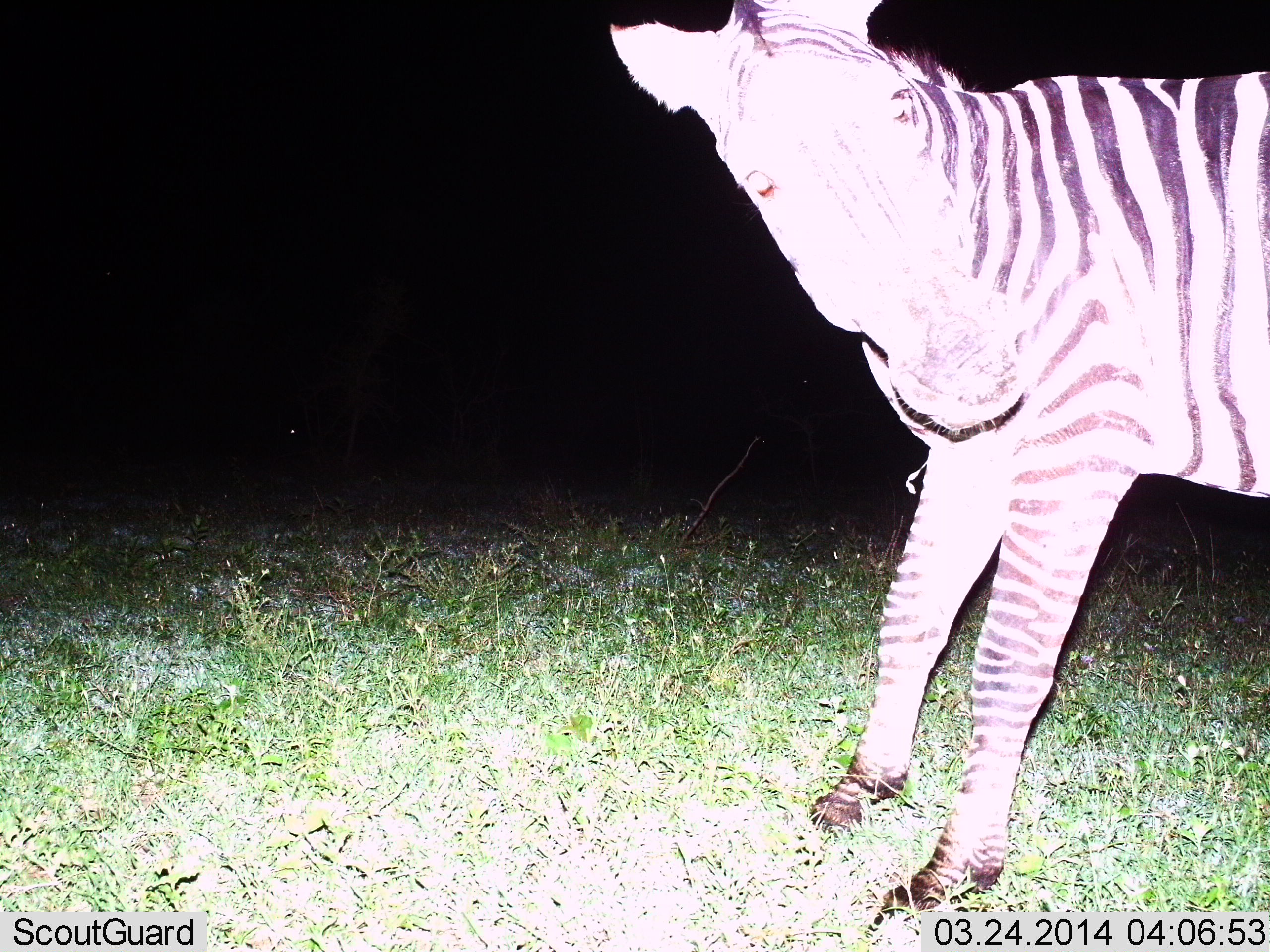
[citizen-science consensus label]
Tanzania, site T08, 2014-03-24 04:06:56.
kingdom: Animalia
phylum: Chordata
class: Mammalia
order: Perissodactyla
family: Equidae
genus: Equus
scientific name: Equus quagga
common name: plains zebra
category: zebra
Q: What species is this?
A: Zebra (plains zebra) (Equus quagga).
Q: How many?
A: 1.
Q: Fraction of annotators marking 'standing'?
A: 90%.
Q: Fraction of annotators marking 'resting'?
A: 0%.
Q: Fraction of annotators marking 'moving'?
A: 10%.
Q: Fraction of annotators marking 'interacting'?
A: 0%.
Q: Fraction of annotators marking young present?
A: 0%.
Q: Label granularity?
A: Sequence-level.